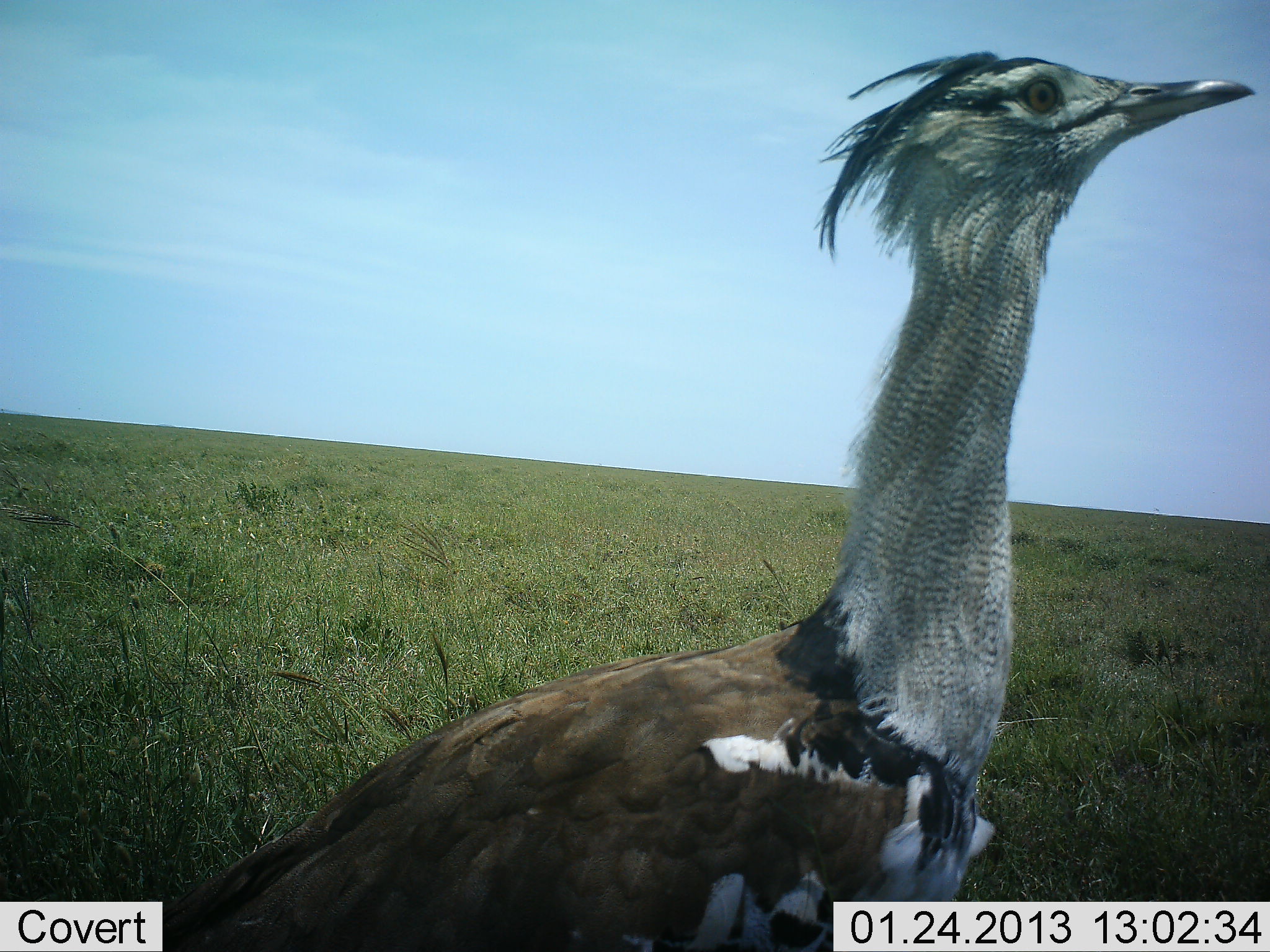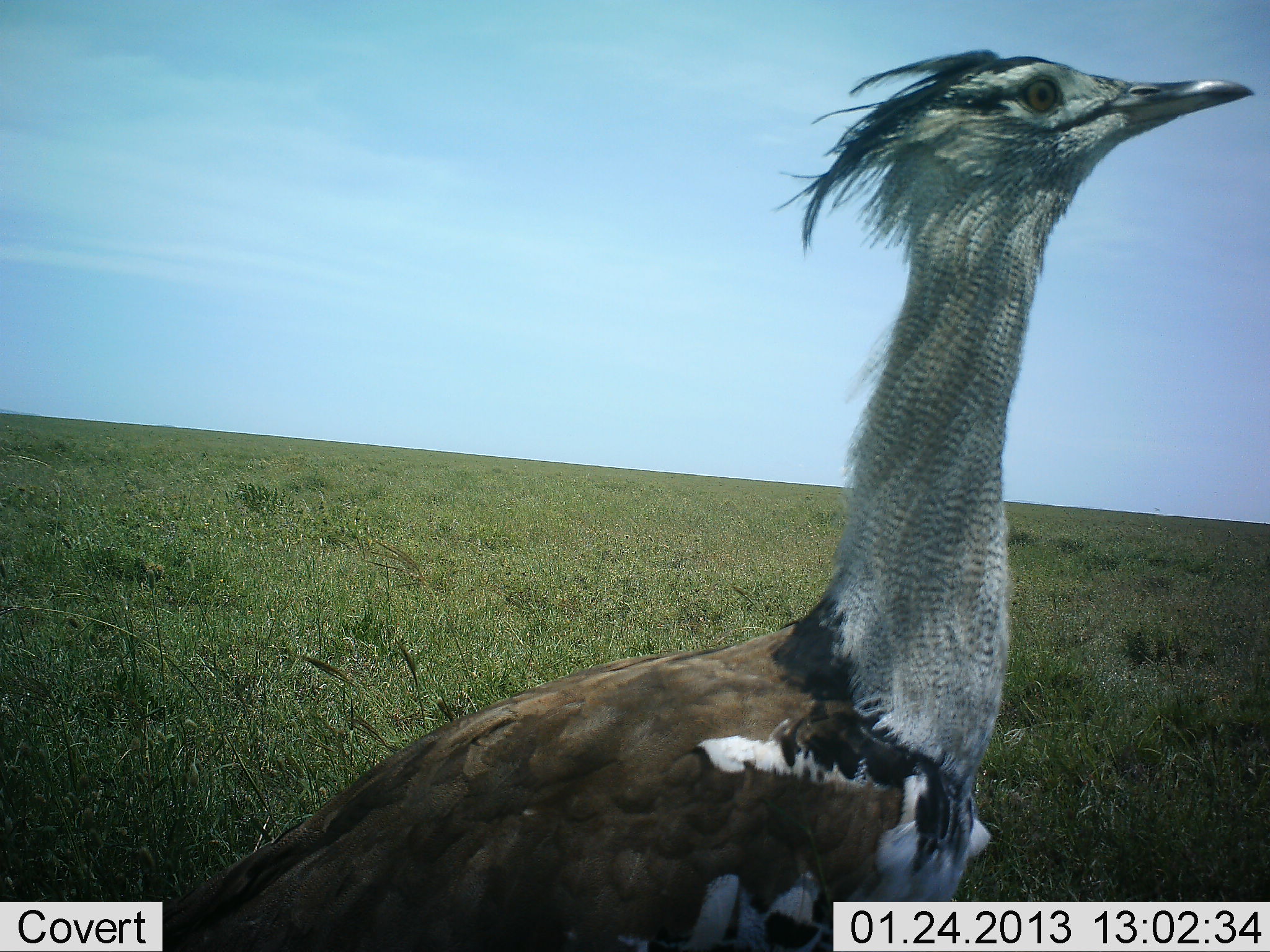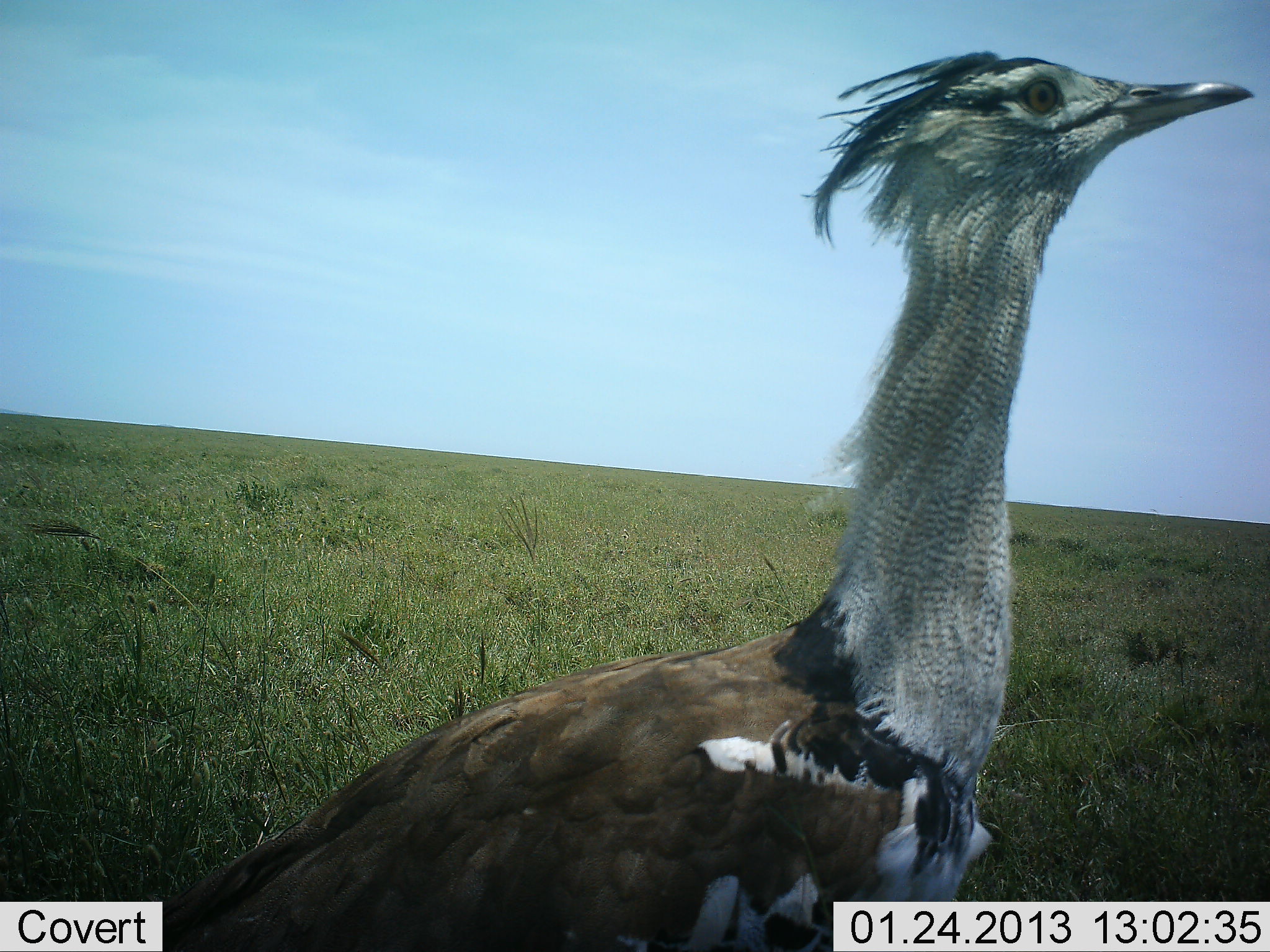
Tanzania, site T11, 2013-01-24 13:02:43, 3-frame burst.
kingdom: Animalia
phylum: Chordata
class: Aves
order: Otidiformes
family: Otididae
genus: Ardeotis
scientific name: Ardeotis kori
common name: kori bustard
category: koribustard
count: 1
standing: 97%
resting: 0%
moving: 3%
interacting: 0%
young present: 0%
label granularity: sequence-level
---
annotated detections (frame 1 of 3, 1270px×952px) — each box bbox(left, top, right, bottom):
animal: bbox(101, 46, 1256, 952)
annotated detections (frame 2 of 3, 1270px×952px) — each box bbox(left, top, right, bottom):
animal: bbox(84, 44, 1259, 952)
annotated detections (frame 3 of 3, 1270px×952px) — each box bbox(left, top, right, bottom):
animal: bbox(99, 46, 1256, 952)